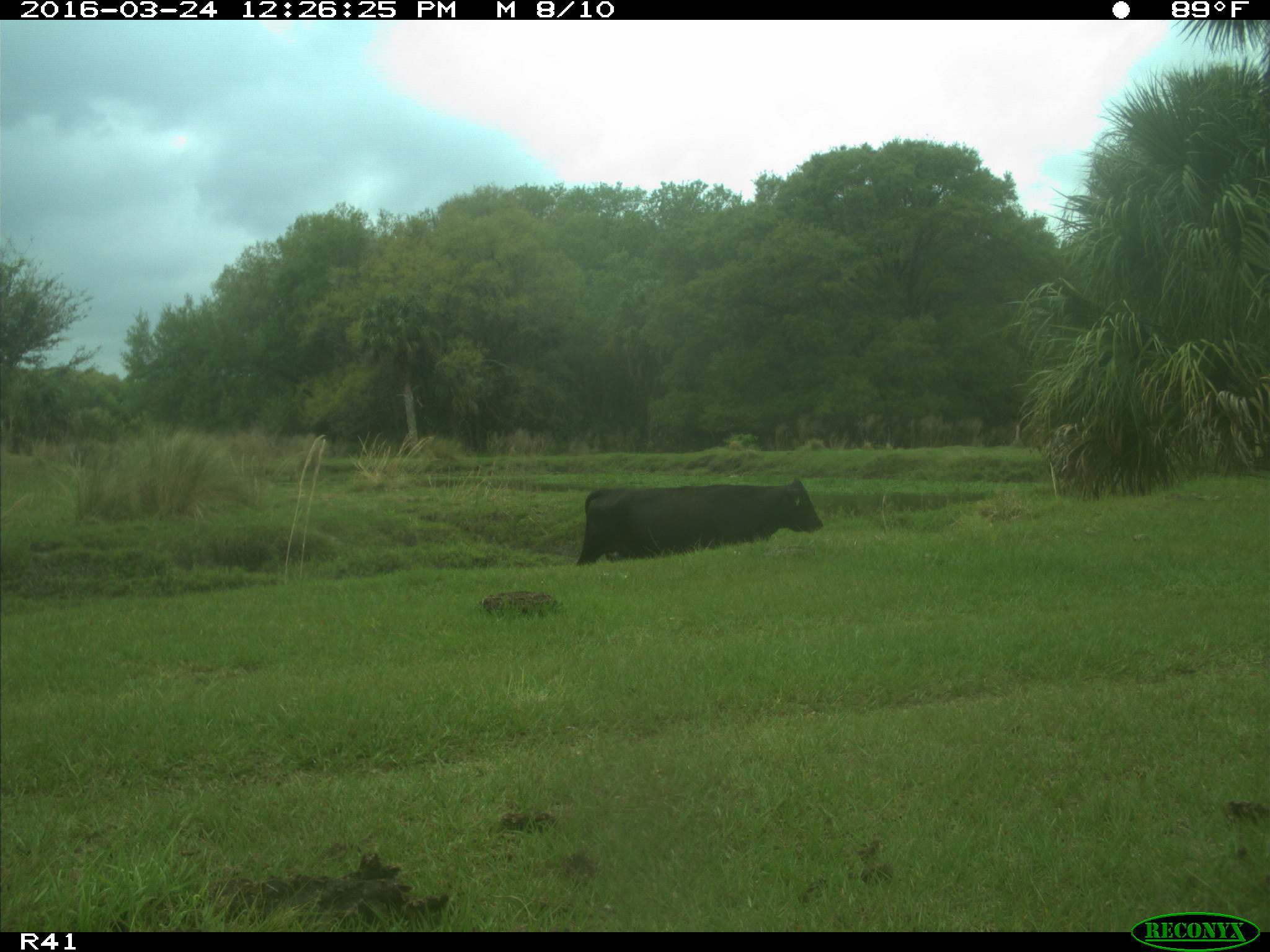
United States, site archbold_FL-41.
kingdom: Animalia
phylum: Chordata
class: Mammalia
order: Artiodactyla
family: Bovidae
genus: Bos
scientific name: Bos taurus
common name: domestic cow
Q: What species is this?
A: Bos taurus (domestic cow).